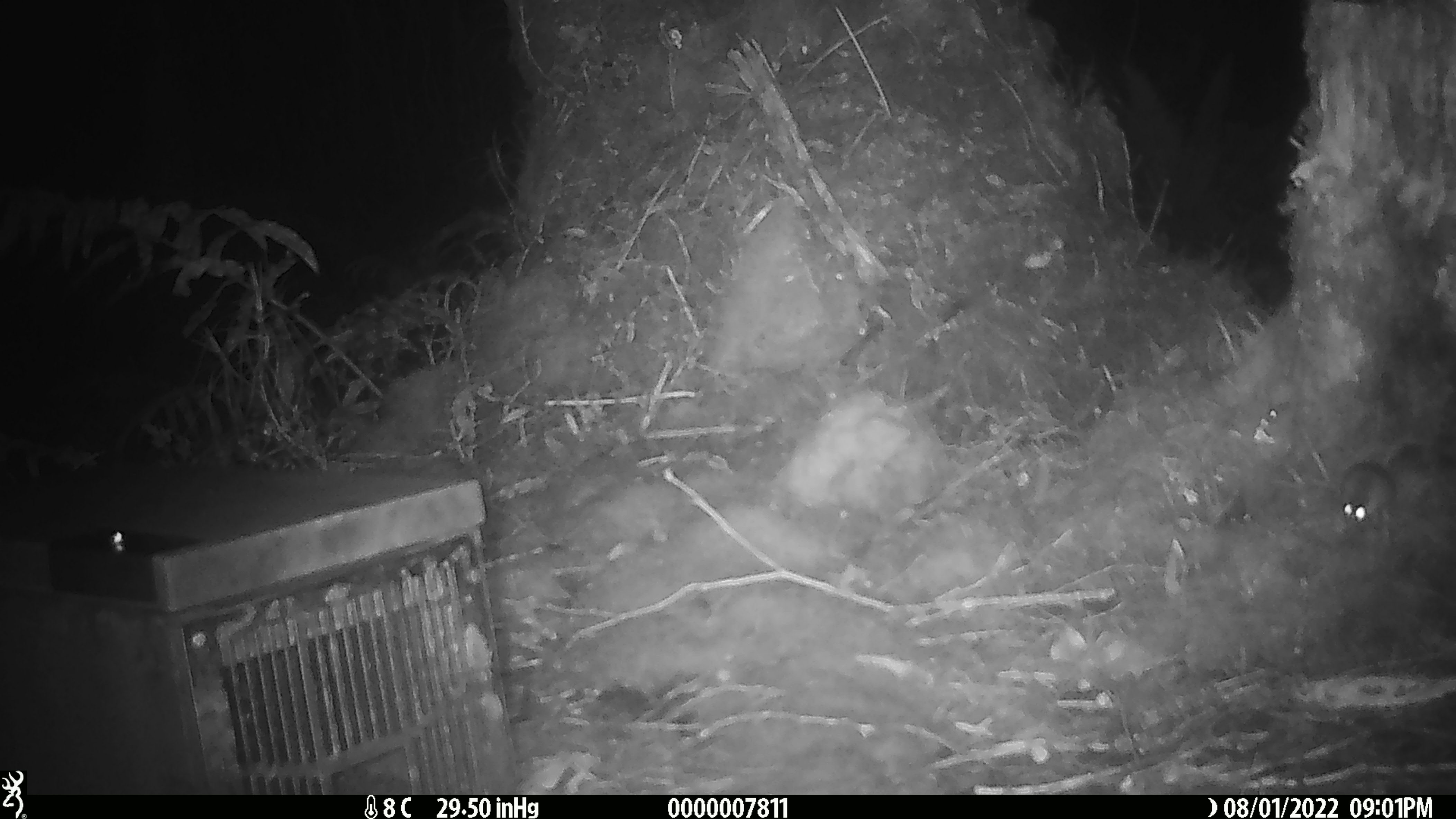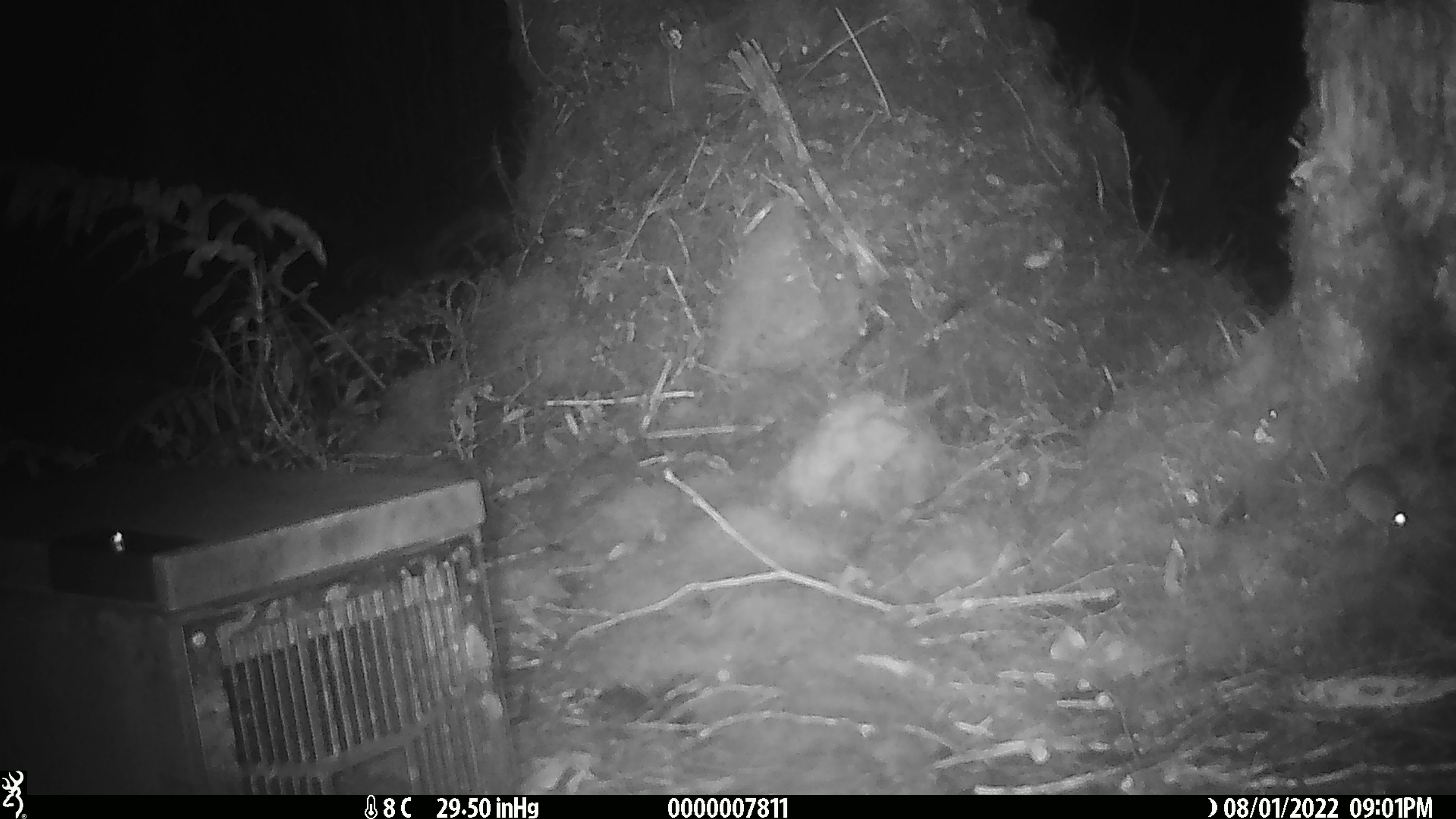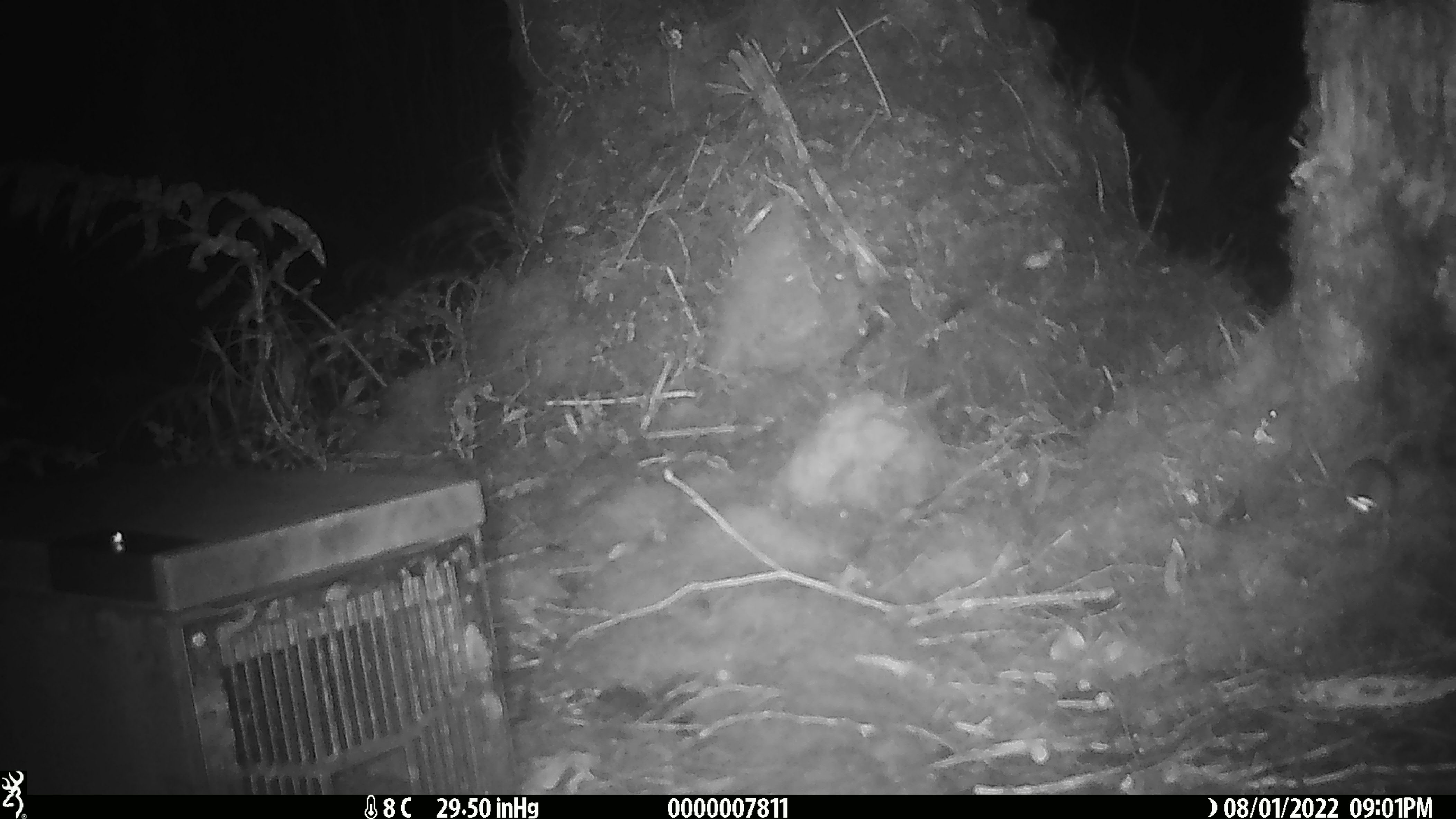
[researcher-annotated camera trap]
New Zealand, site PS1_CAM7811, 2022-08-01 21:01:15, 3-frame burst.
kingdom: Animalia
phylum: Chordata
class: Mammalia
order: Rodentia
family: Muridae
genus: Mus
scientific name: Mus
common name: mouse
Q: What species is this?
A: Mouse (Mus).